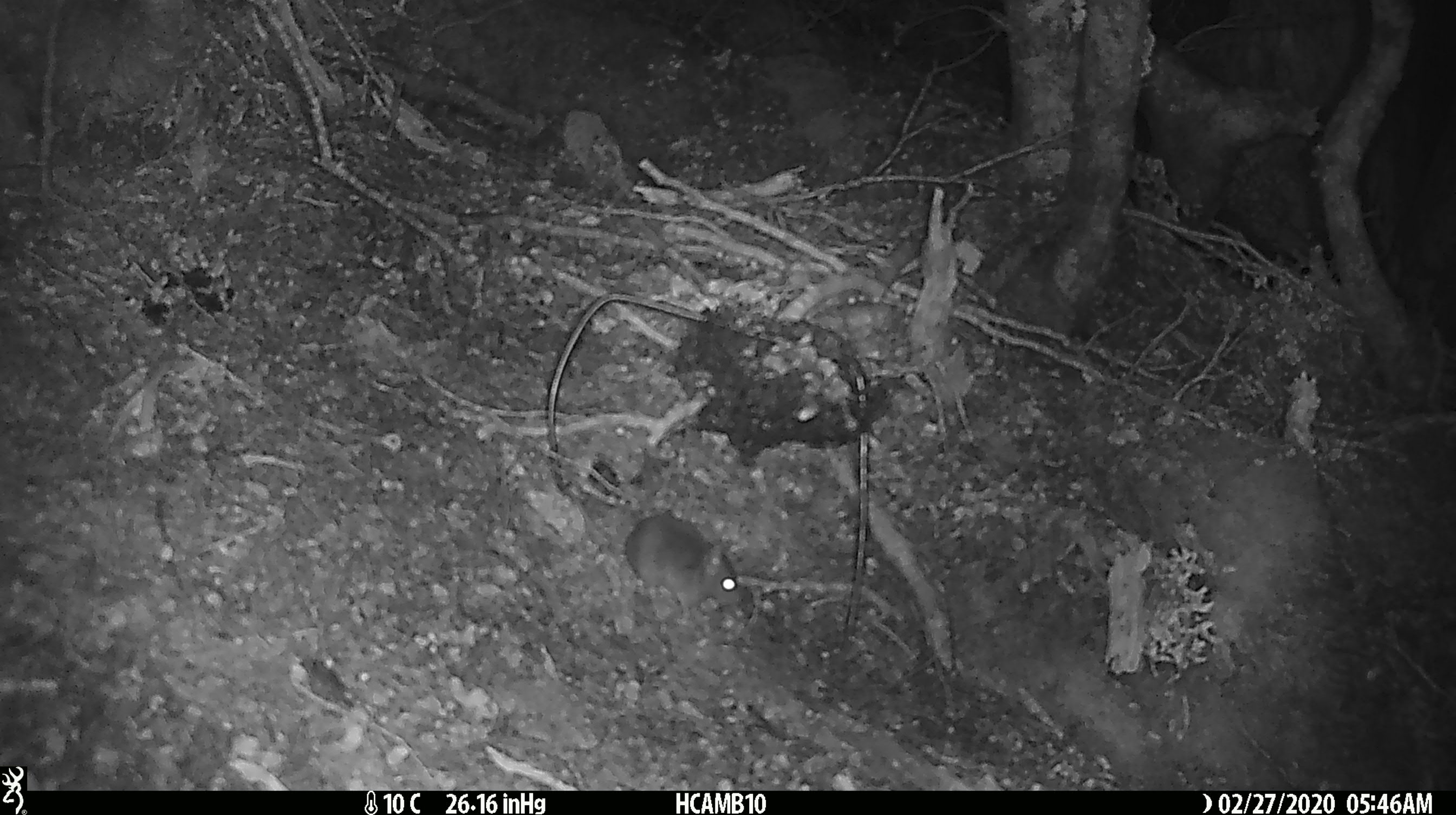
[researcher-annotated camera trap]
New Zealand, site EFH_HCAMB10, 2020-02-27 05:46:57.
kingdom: Animalia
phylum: Chordata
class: Mammalia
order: Rodentia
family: Muridae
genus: Mus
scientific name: Mus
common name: mouse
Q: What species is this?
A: Mouse (Mus).